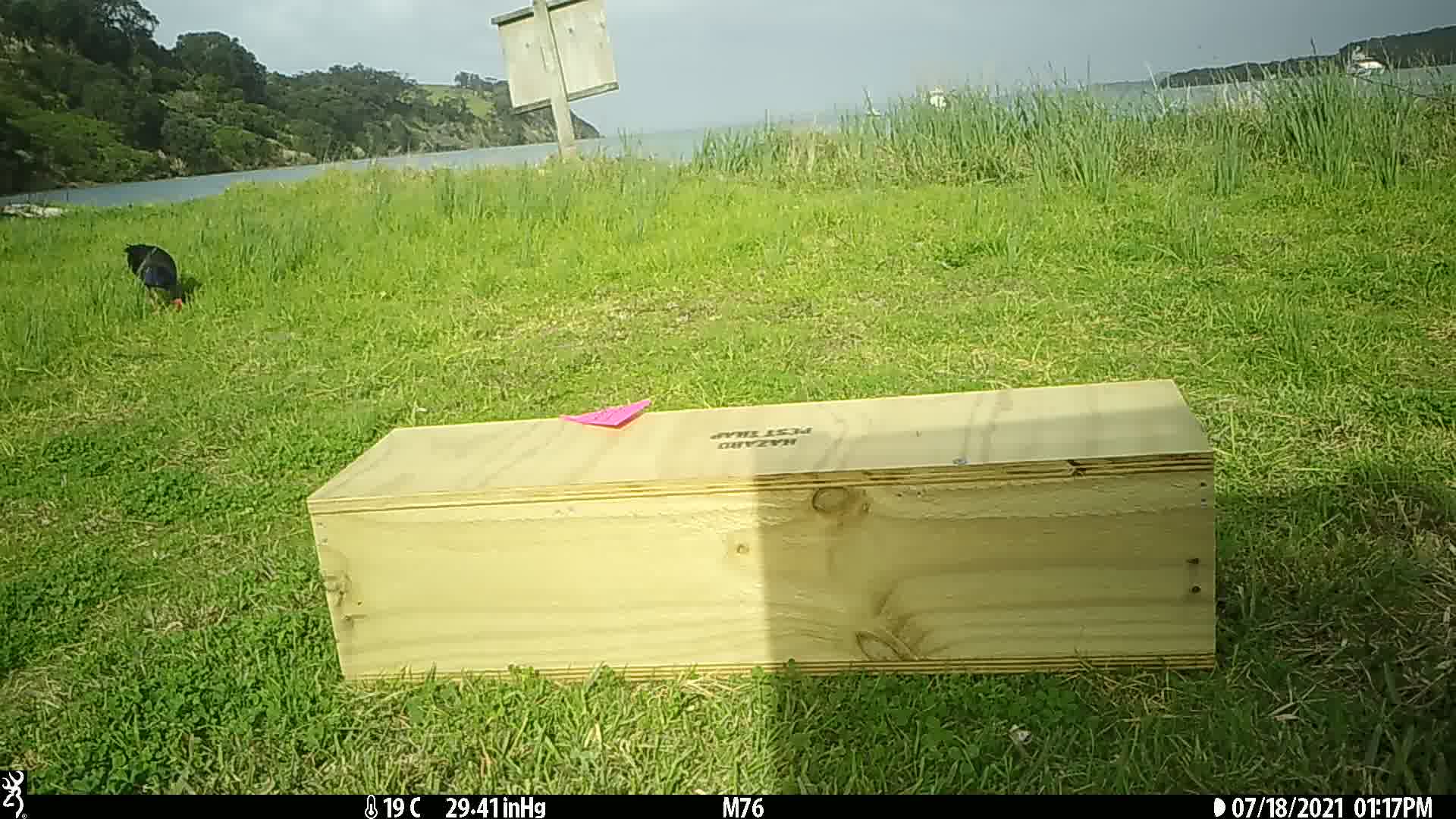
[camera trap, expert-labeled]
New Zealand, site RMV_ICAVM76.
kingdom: Animalia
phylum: Chordata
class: Aves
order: Gruiformes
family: Rallidae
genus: Porphyrio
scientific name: Porphyrio melanotus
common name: australasian swamphen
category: pukeko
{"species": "pukeko (australasian swamphen) (Porphyrio melanotus)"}